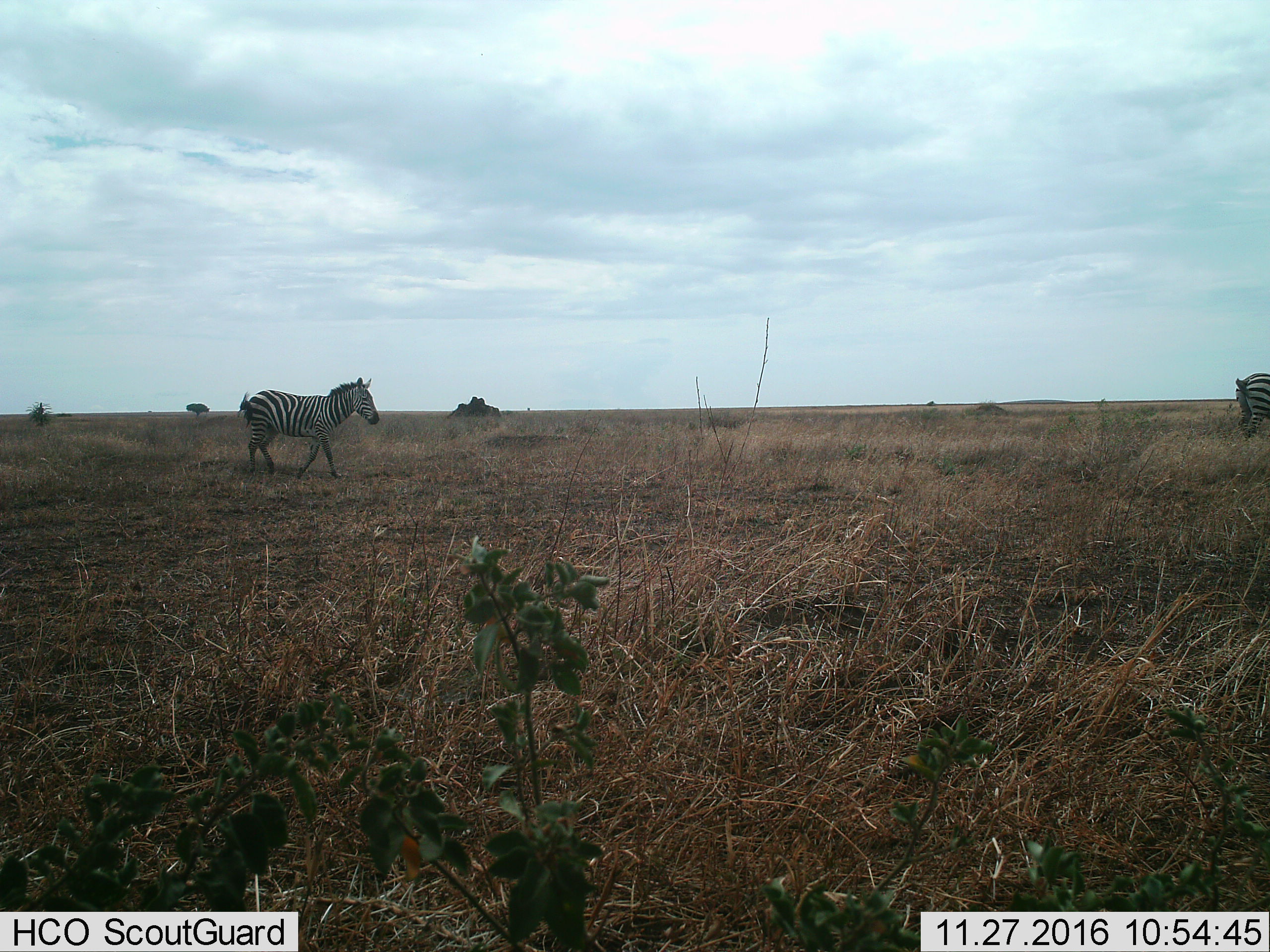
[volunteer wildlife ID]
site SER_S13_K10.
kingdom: Animalia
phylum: Chordata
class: Mammalia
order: Perissodactyla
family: Equidae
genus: Equus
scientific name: Equus quagga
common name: plains zebra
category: zebraplains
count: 2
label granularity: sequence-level